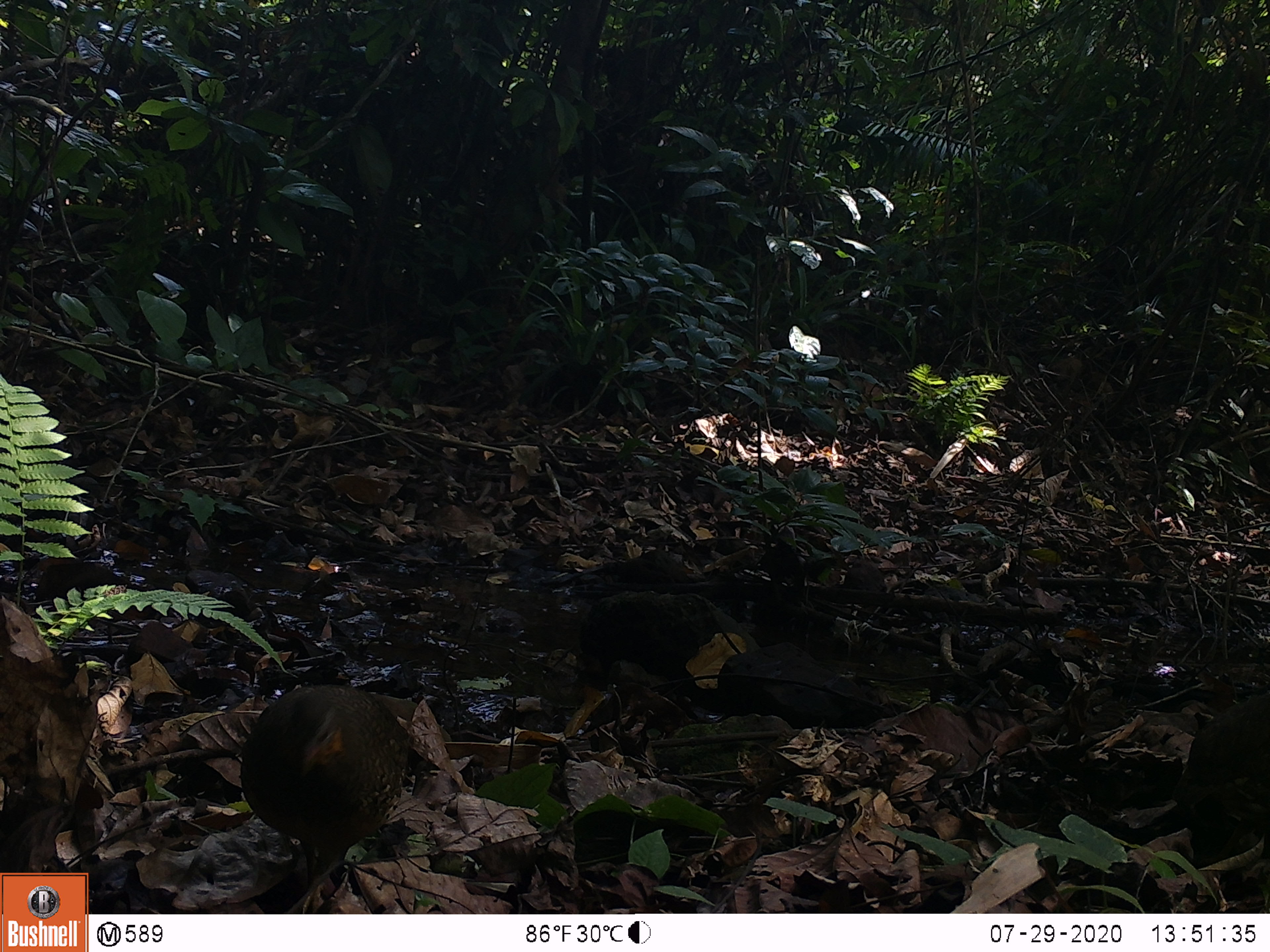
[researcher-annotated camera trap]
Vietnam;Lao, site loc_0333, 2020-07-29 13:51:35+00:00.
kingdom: Animalia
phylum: Chordata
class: Aves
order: Galliformes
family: Phasianidae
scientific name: Phasianidae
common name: partridge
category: unidentified partridge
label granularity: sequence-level